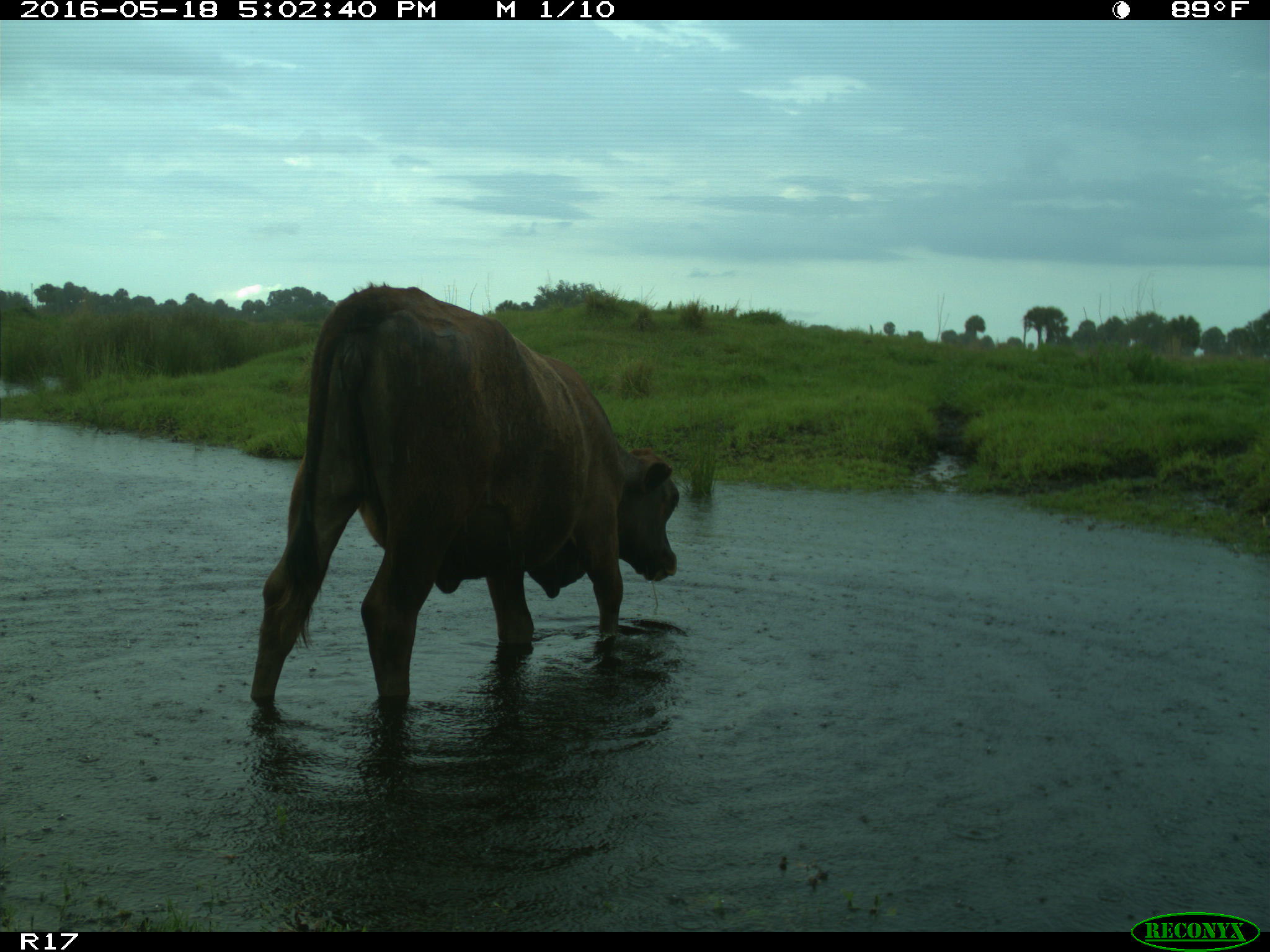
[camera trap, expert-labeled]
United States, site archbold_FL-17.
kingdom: Animalia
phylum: Chordata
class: Mammalia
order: Artiodactyla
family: Bovidae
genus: Bos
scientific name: Bos taurus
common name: domestic cow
Bos taurus (domestic cow).